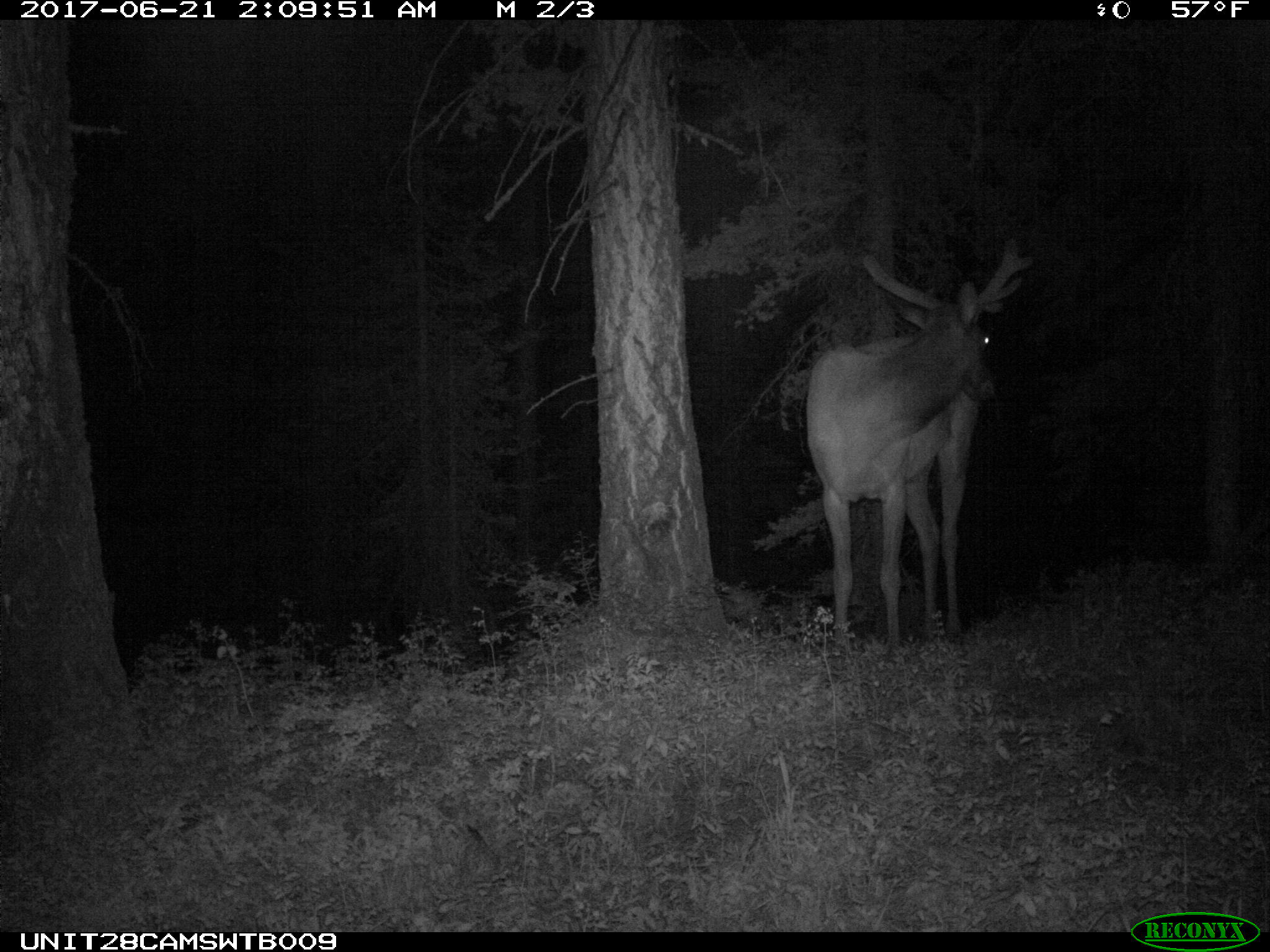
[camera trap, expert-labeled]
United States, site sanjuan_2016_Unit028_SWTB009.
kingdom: Animalia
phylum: Chordata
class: Mammalia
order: Artiodactyla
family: Cervidae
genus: Cervus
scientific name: Cervus elaphus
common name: red deer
Cervus elaphus (red deer).